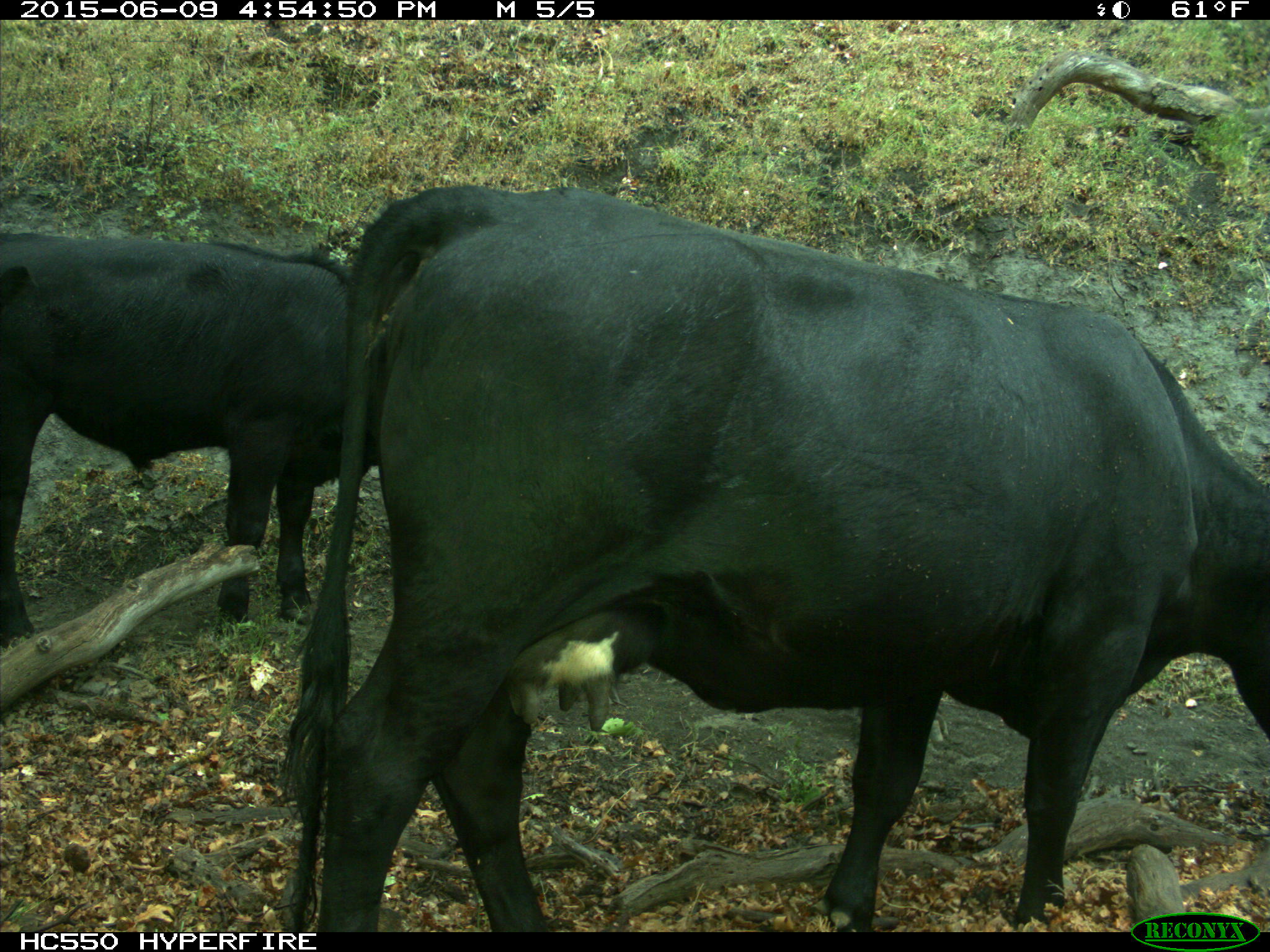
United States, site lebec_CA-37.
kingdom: Animalia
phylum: Chordata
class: Mammalia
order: Artiodactyla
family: Bovidae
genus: Bos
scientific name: Bos taurus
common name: domestic cow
Bos taurus (domestic cow).